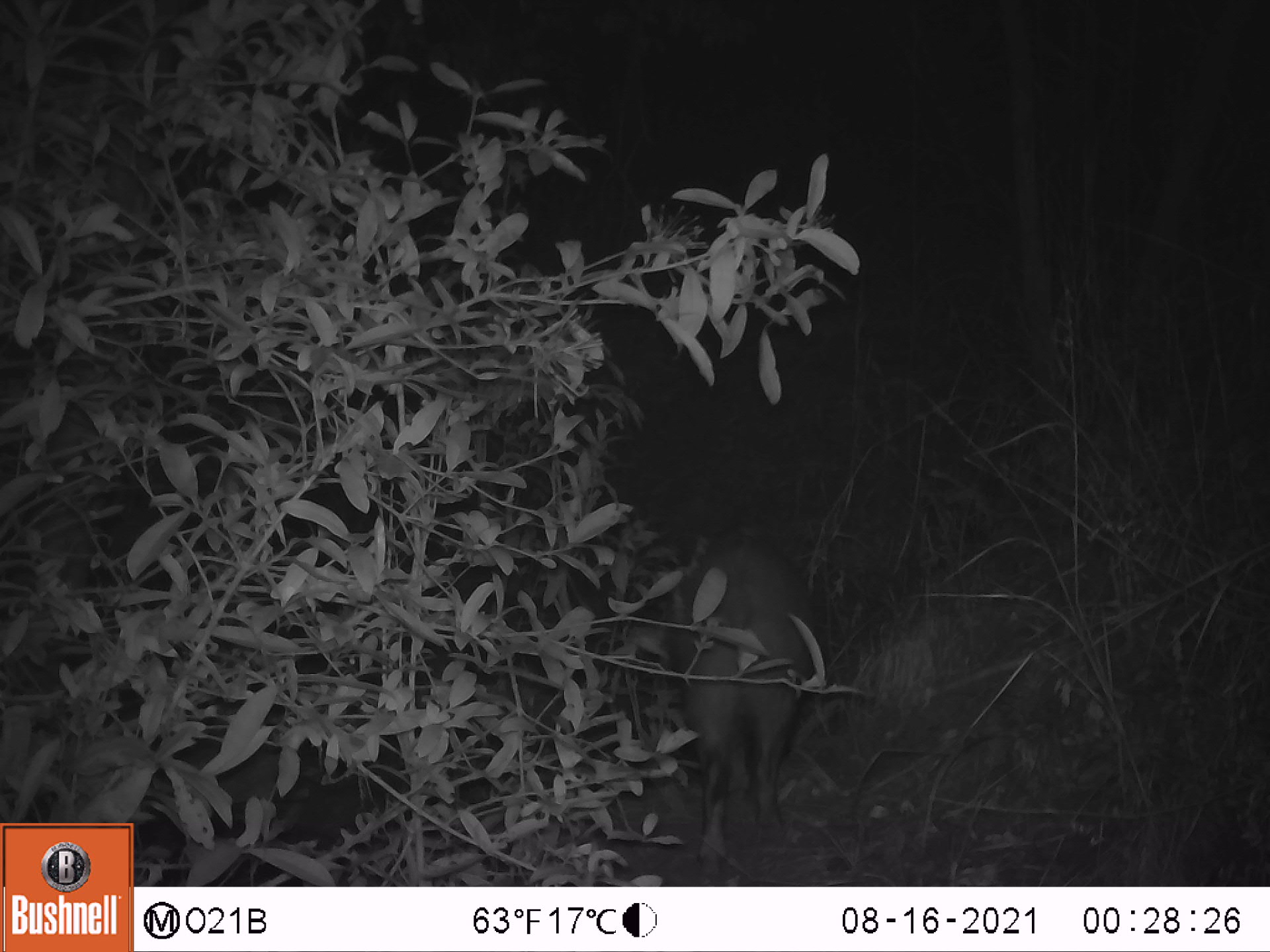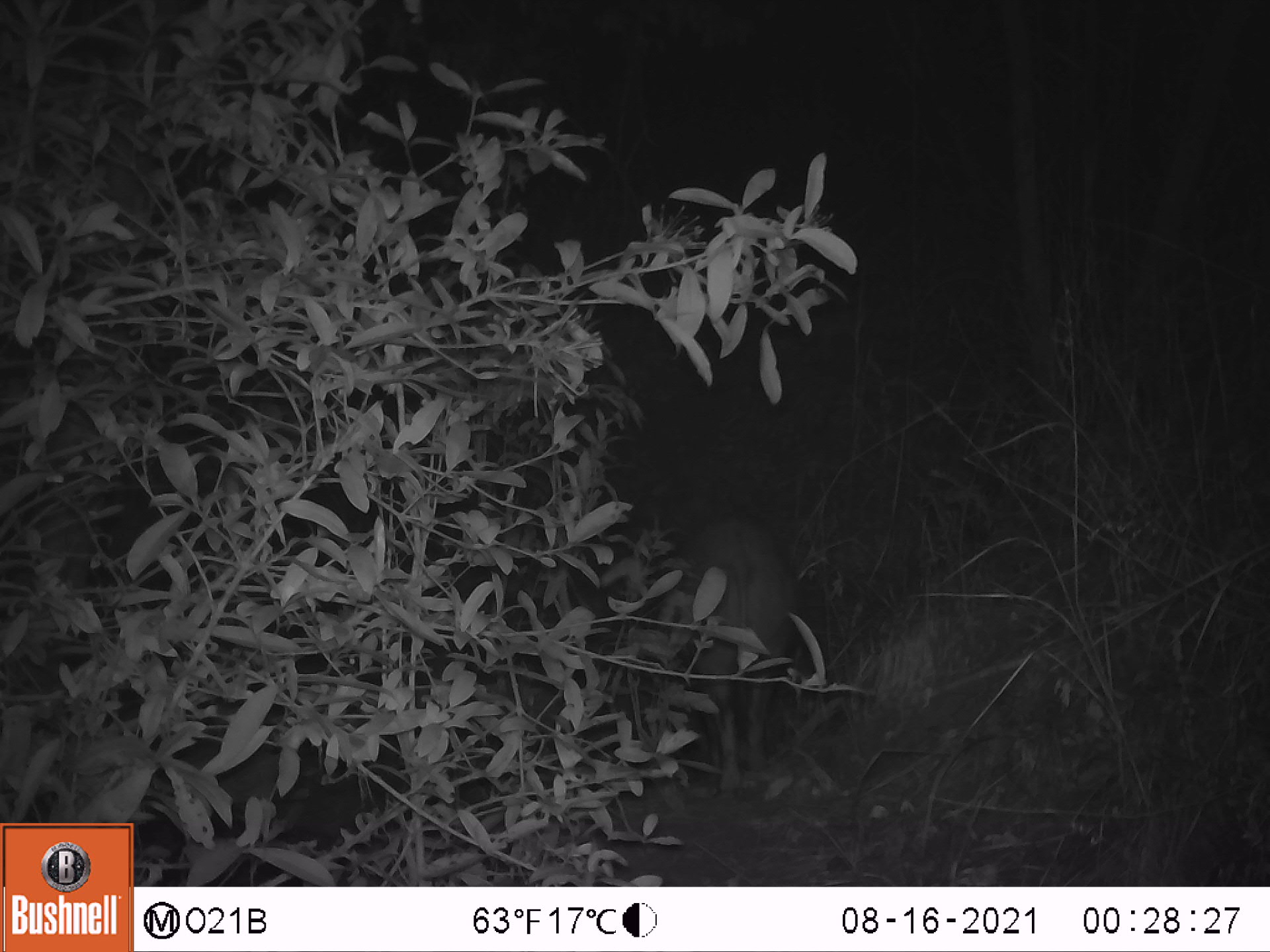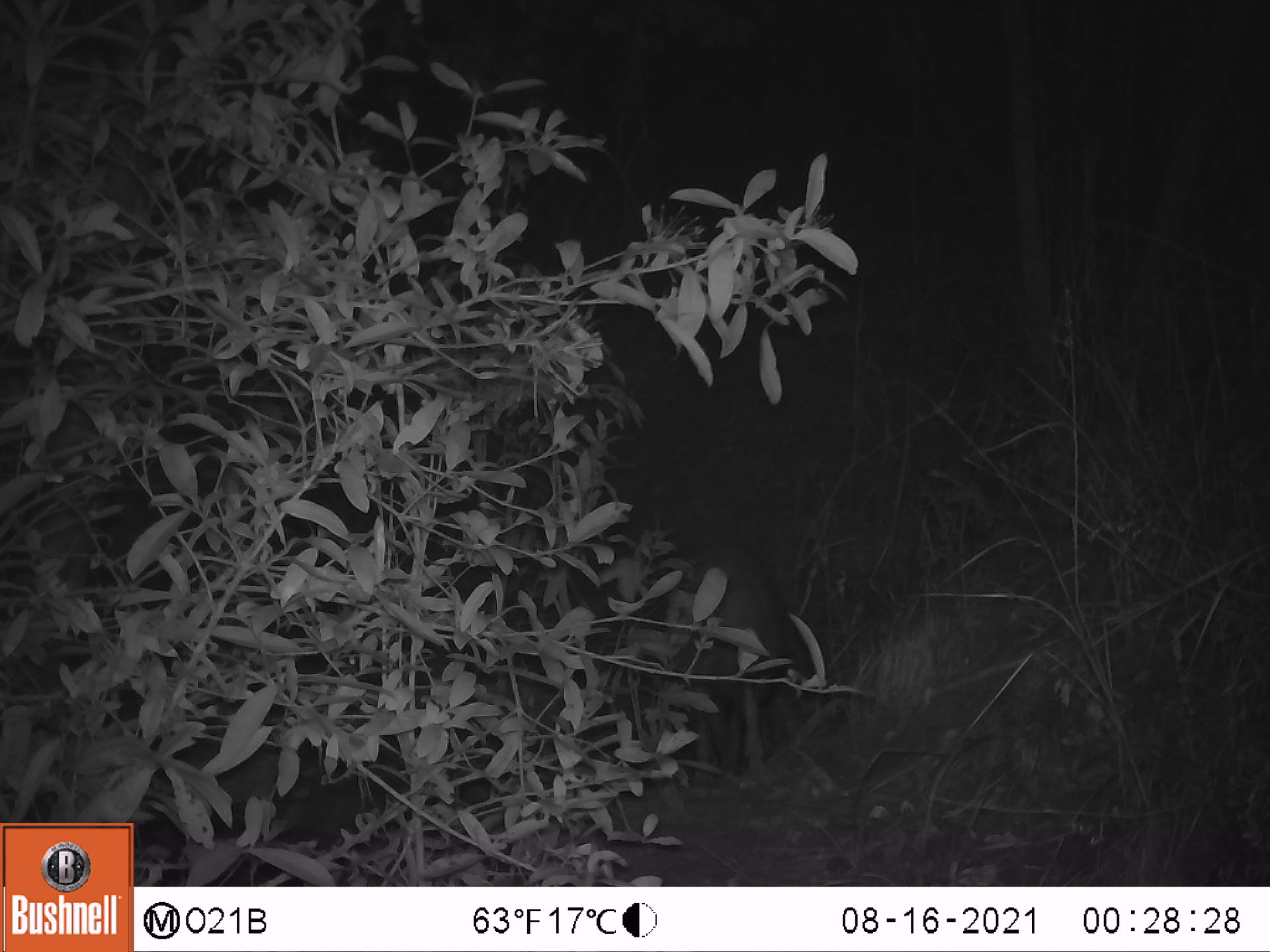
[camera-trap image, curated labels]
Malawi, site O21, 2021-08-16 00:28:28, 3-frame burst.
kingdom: Animalia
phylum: Chordata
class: Mammalia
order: Artiodactyla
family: Suidae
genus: Potamochoerus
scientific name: Potamochoerus larvatus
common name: bushpig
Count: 1.